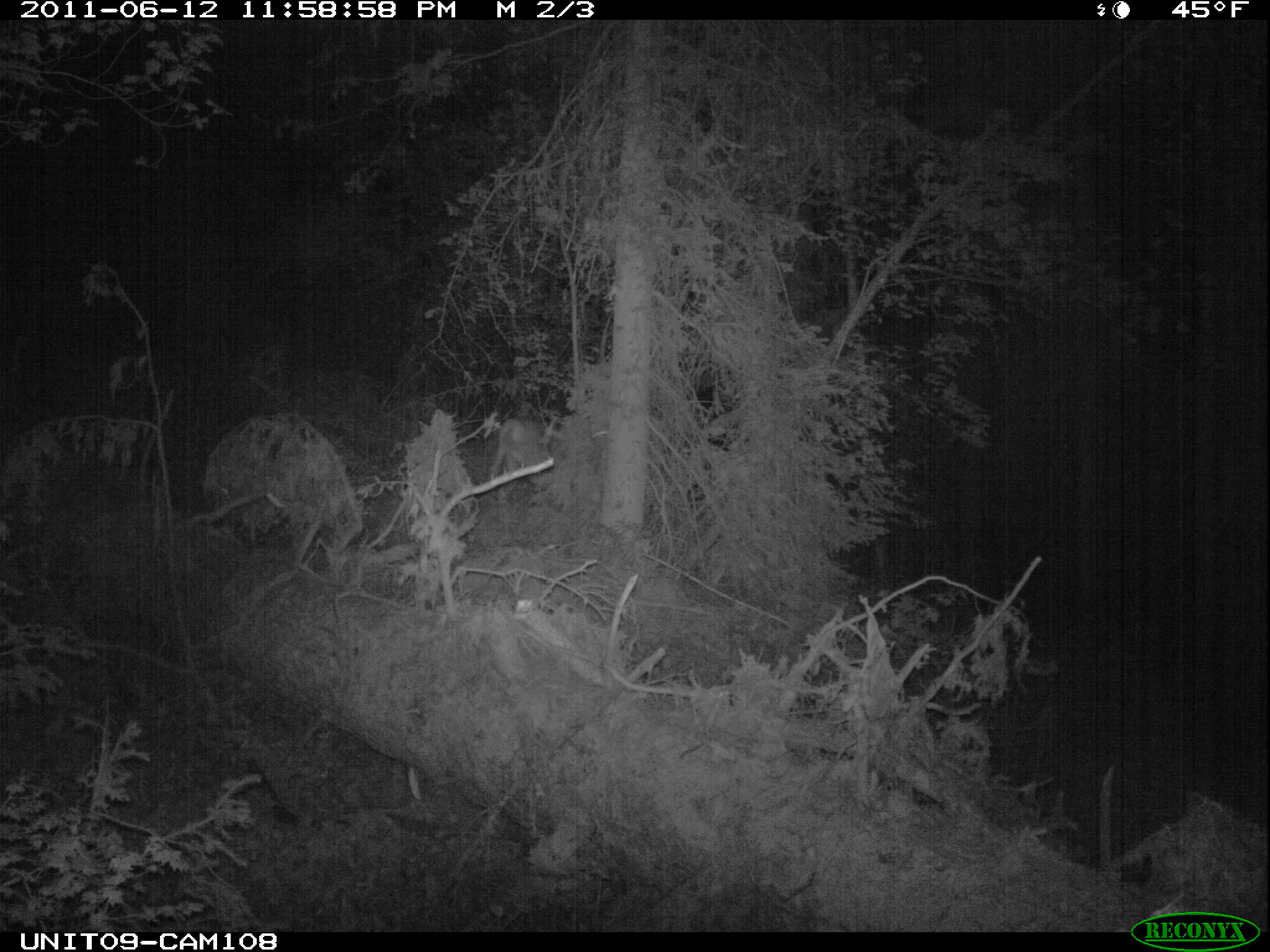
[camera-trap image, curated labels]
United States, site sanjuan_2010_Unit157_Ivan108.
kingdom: Animalia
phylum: Chordata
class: Mammalia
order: Artiodactyla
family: Cervidae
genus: Odocoileus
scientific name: Odocoileus hemionus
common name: mule deer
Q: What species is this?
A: Odocoileus hemionus (mule deer).